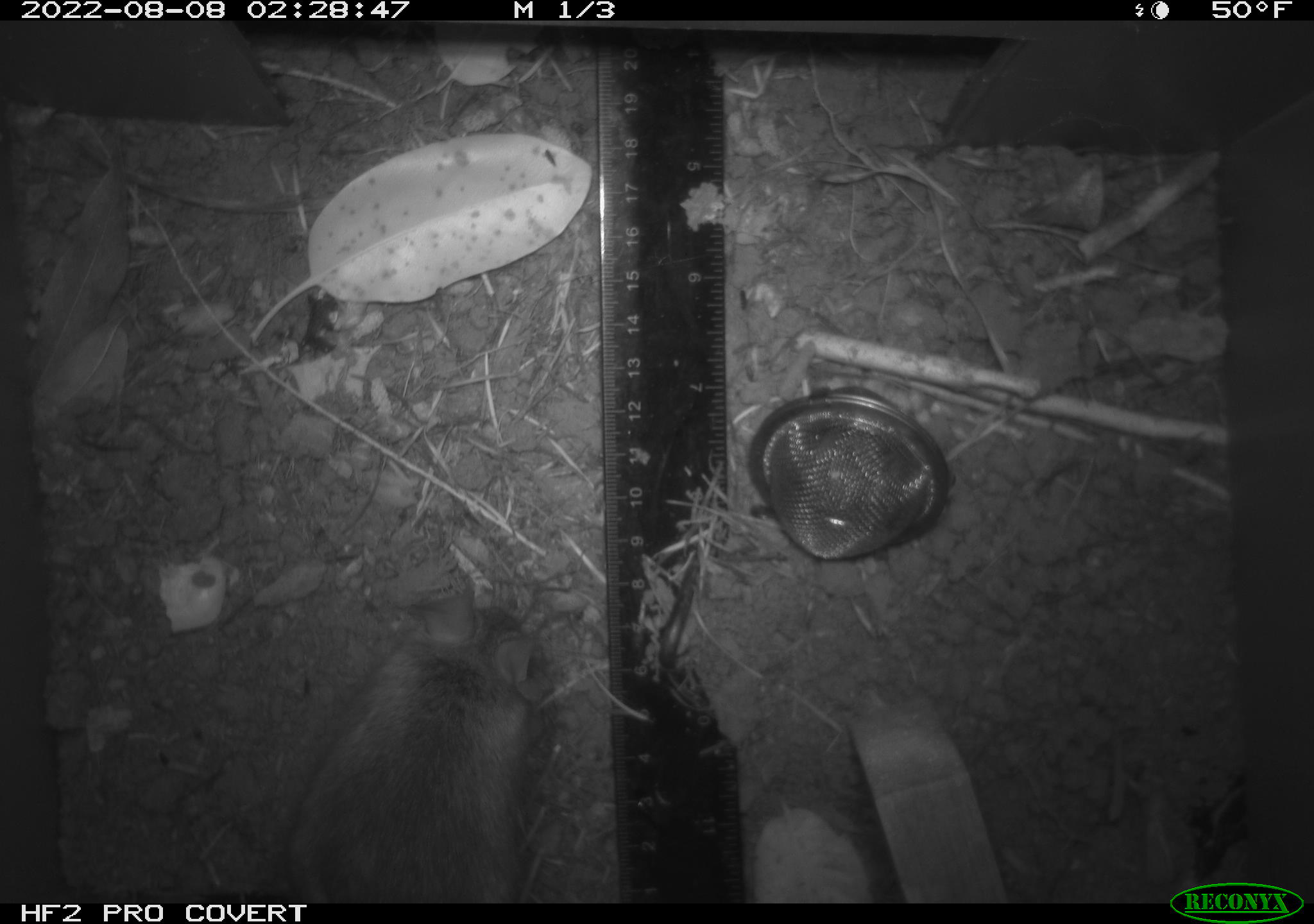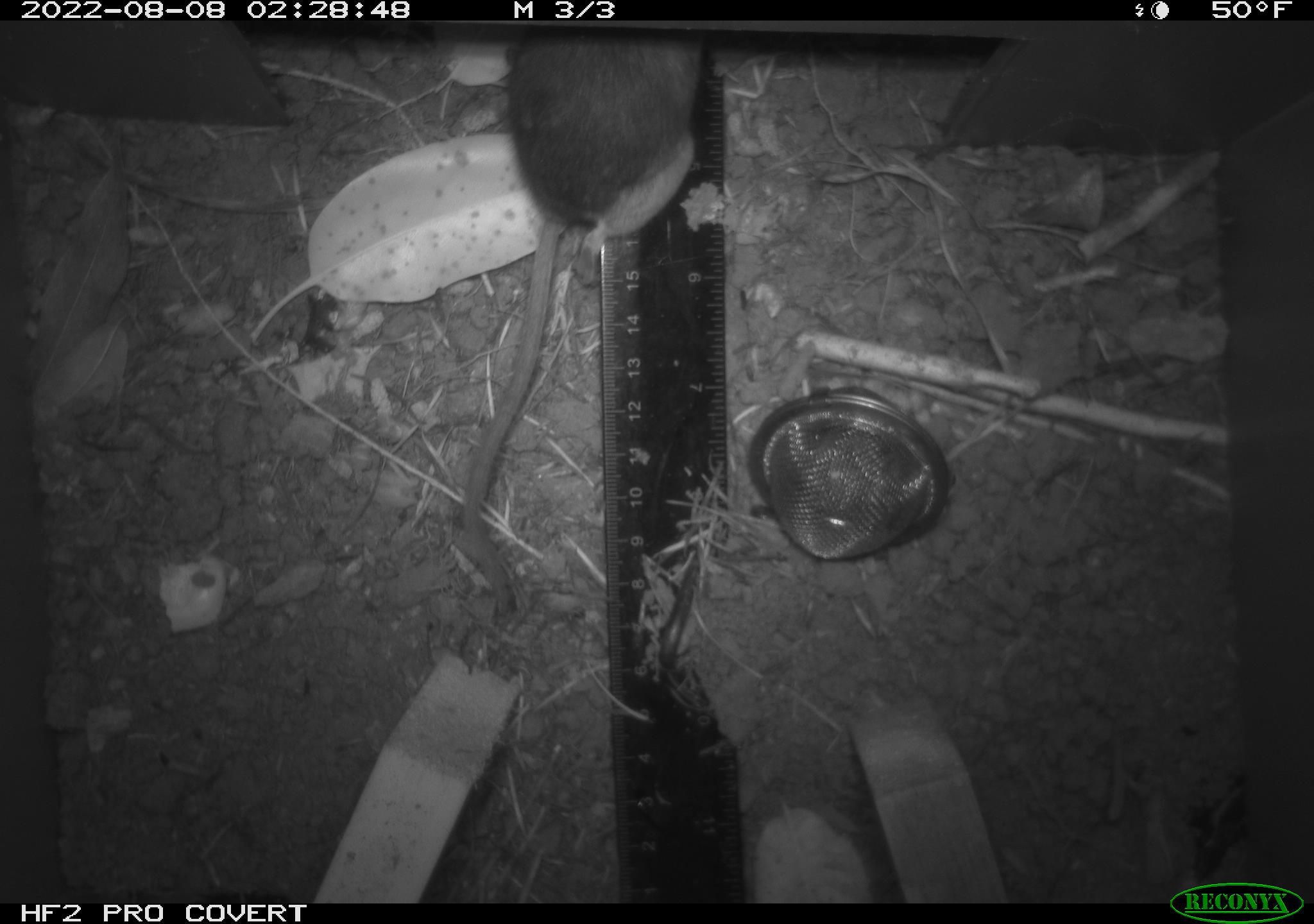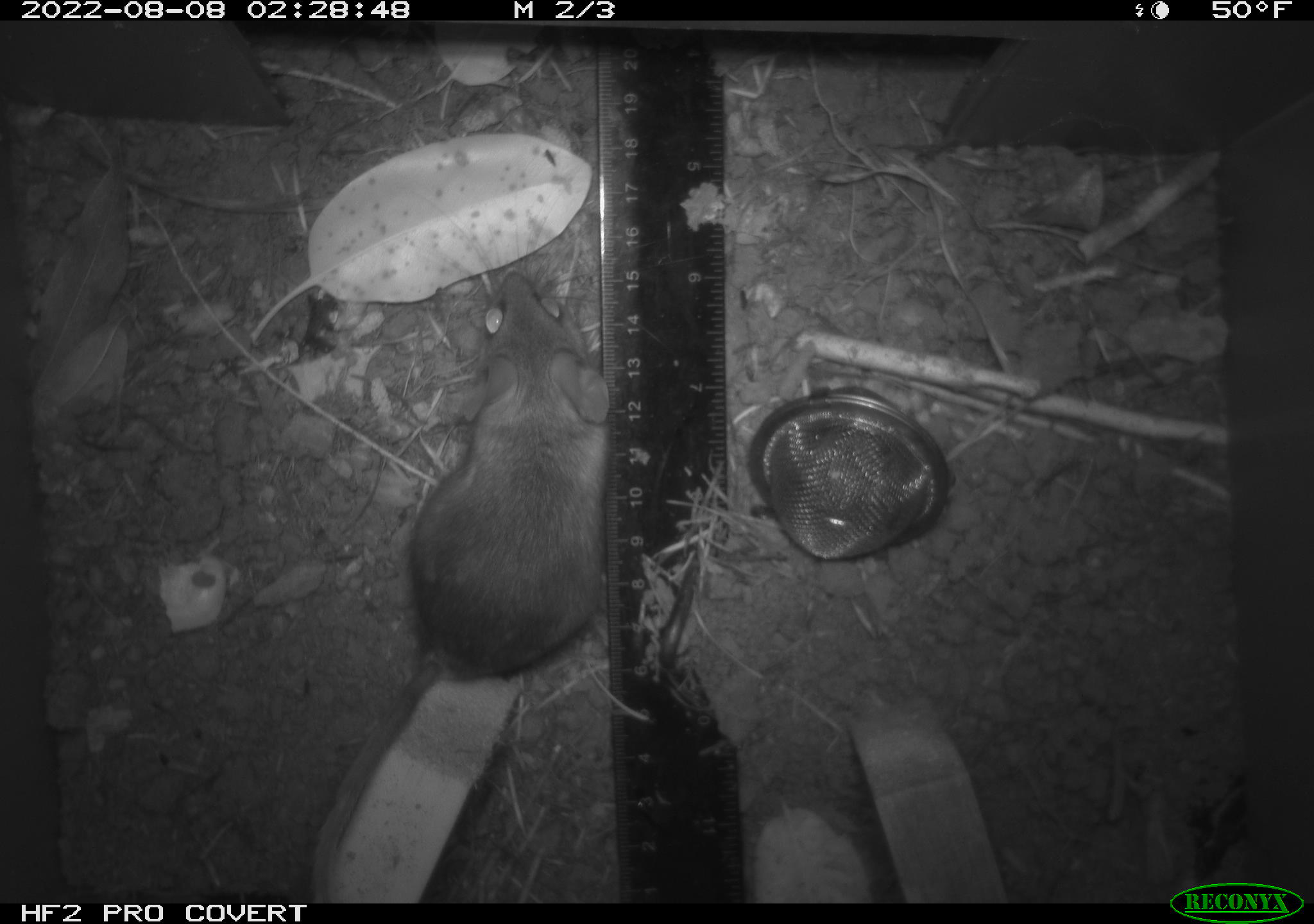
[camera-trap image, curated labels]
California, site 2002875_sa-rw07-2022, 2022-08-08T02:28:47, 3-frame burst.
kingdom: Animalia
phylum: Chordata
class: Mammalia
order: Rodentia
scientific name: Rodentia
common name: mouse species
Mouse species (Rodentia).